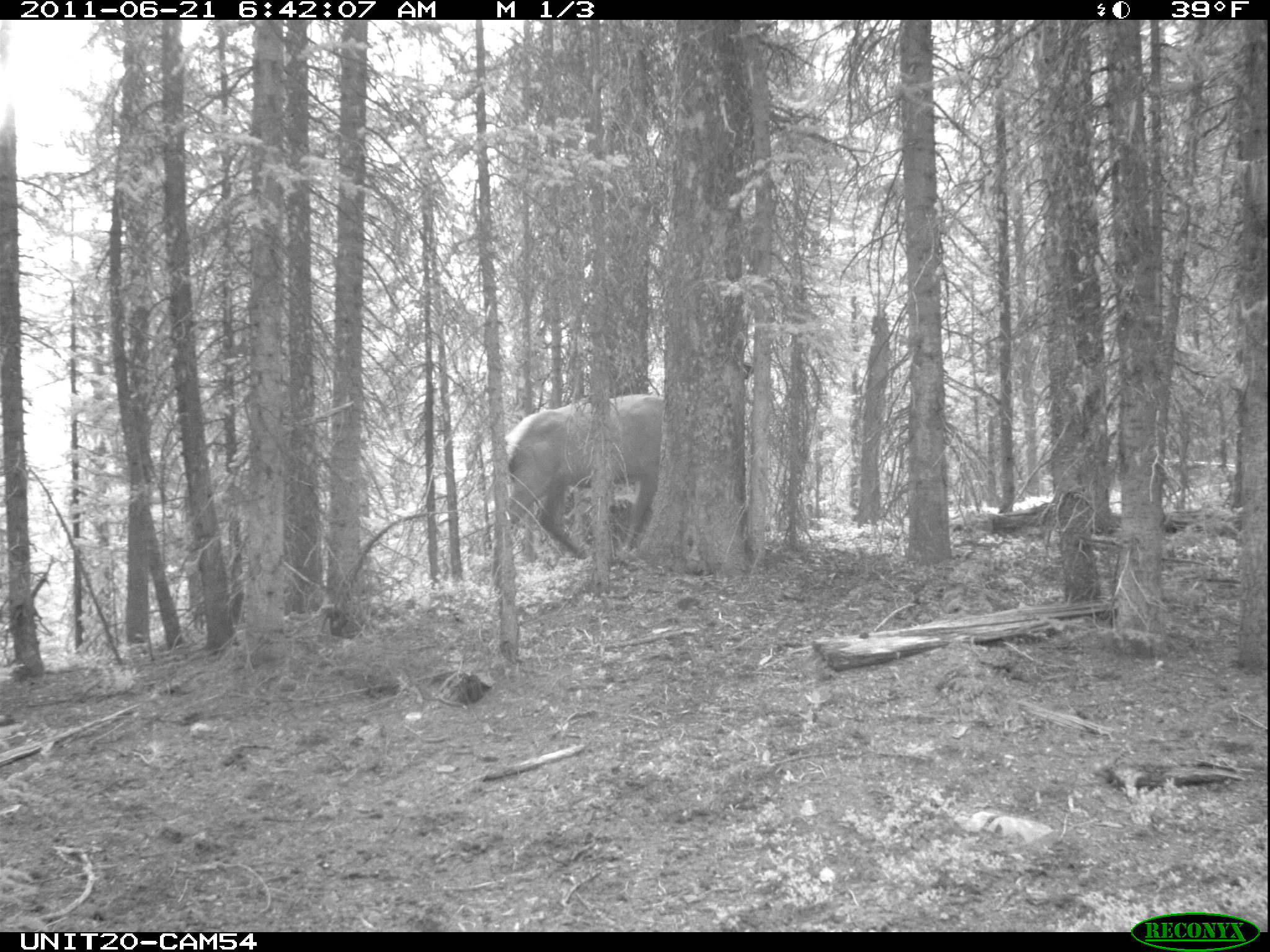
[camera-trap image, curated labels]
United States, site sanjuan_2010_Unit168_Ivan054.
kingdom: Animalia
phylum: Chordata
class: Mammalia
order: Artiodactyla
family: Cervidae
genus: Cervus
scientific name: Cervus elaphus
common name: red deer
Cervus elaphus (red deer).